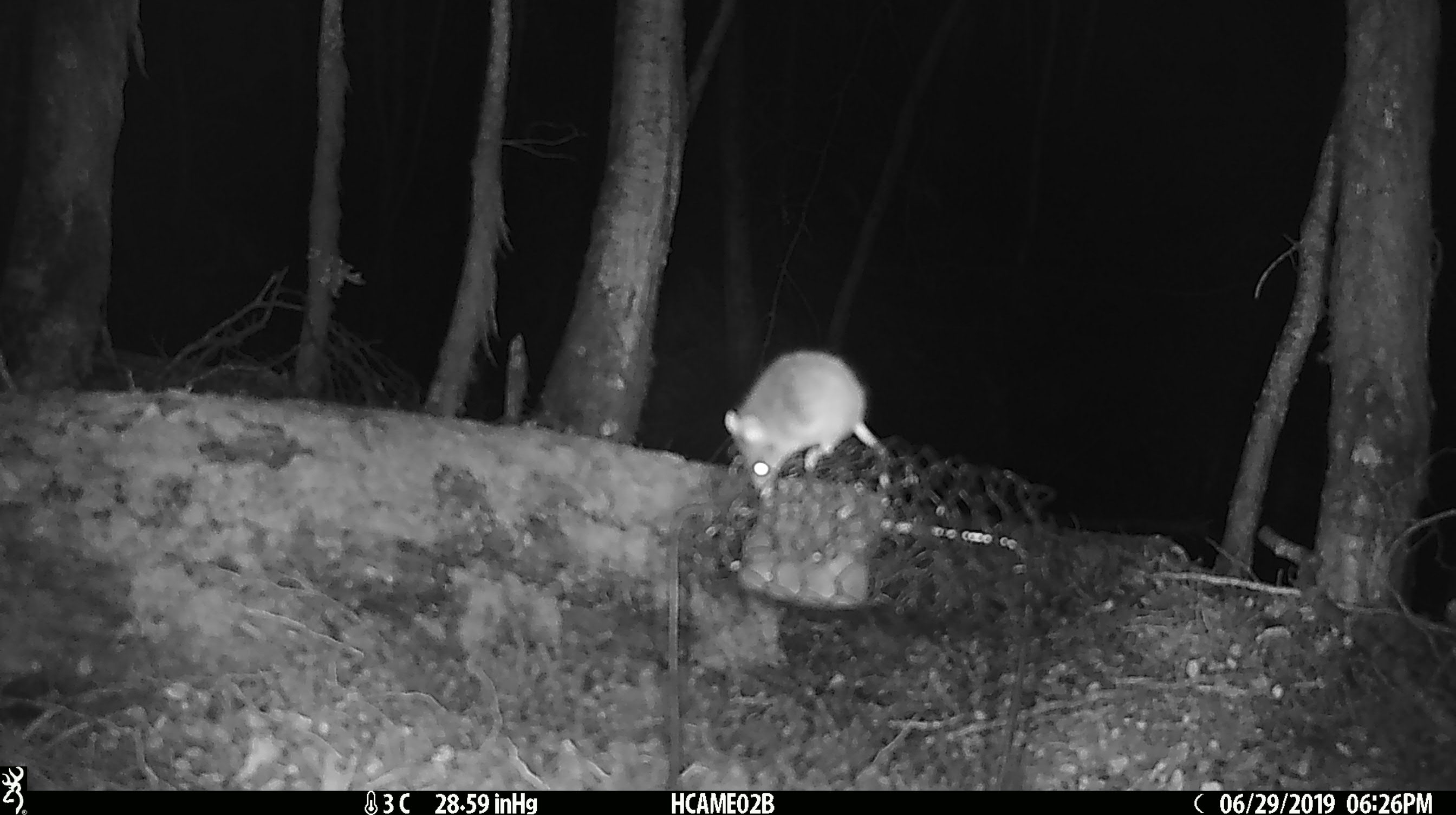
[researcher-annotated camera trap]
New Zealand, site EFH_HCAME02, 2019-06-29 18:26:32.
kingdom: Animalia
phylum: Chordata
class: Mammalia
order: Rodentia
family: Muridae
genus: Mus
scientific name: Mus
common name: mouse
Mouse (Mus).